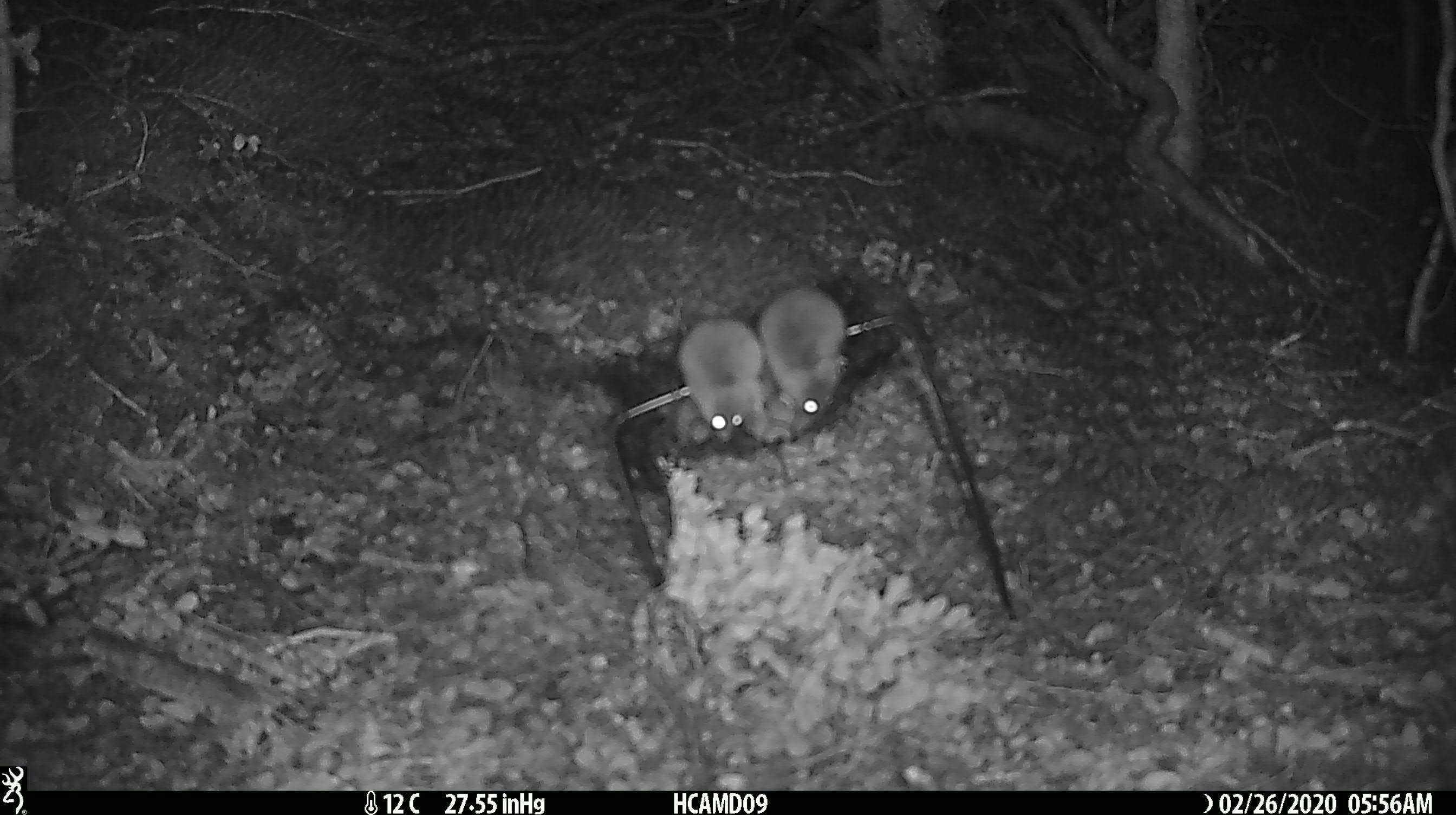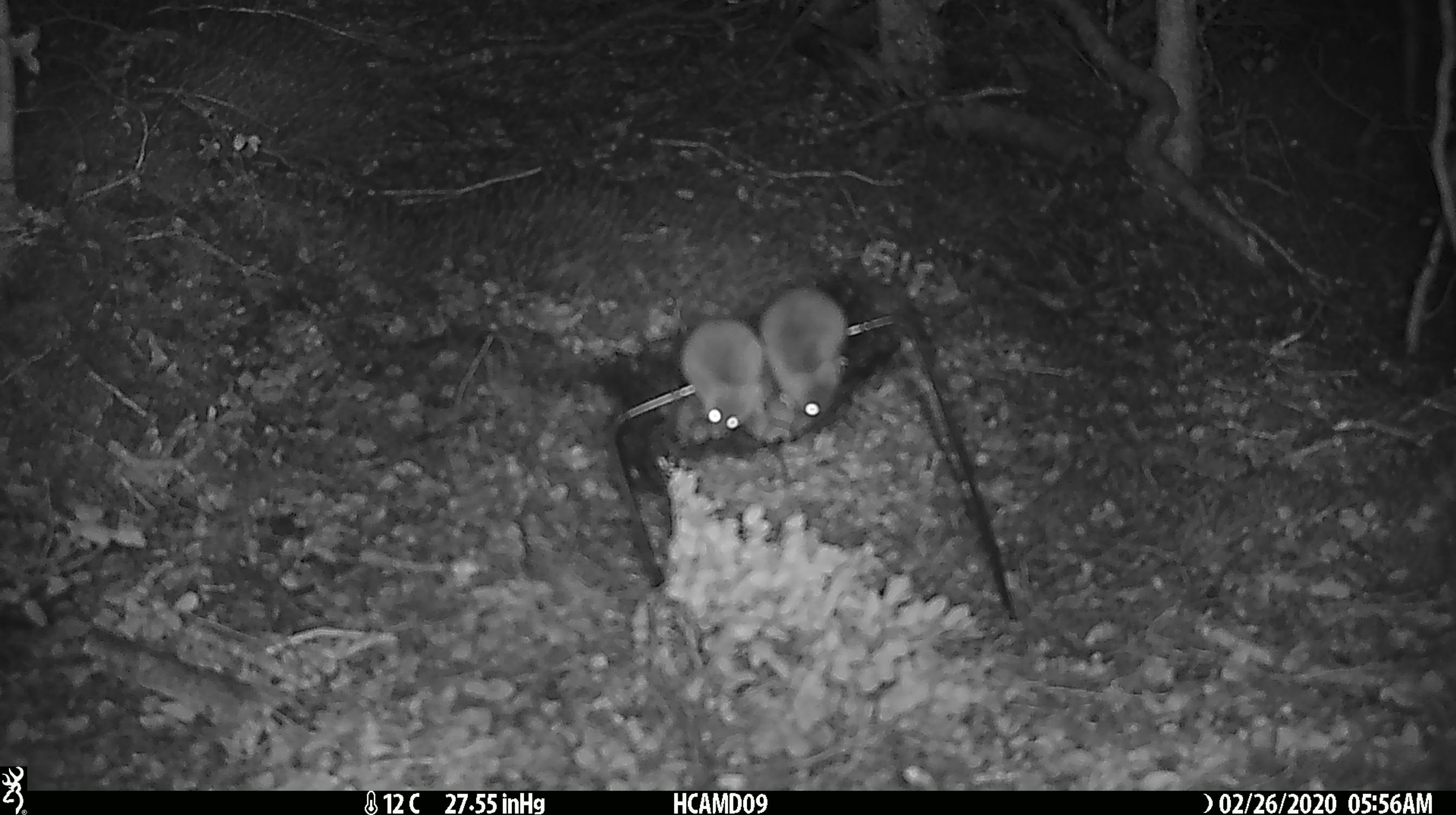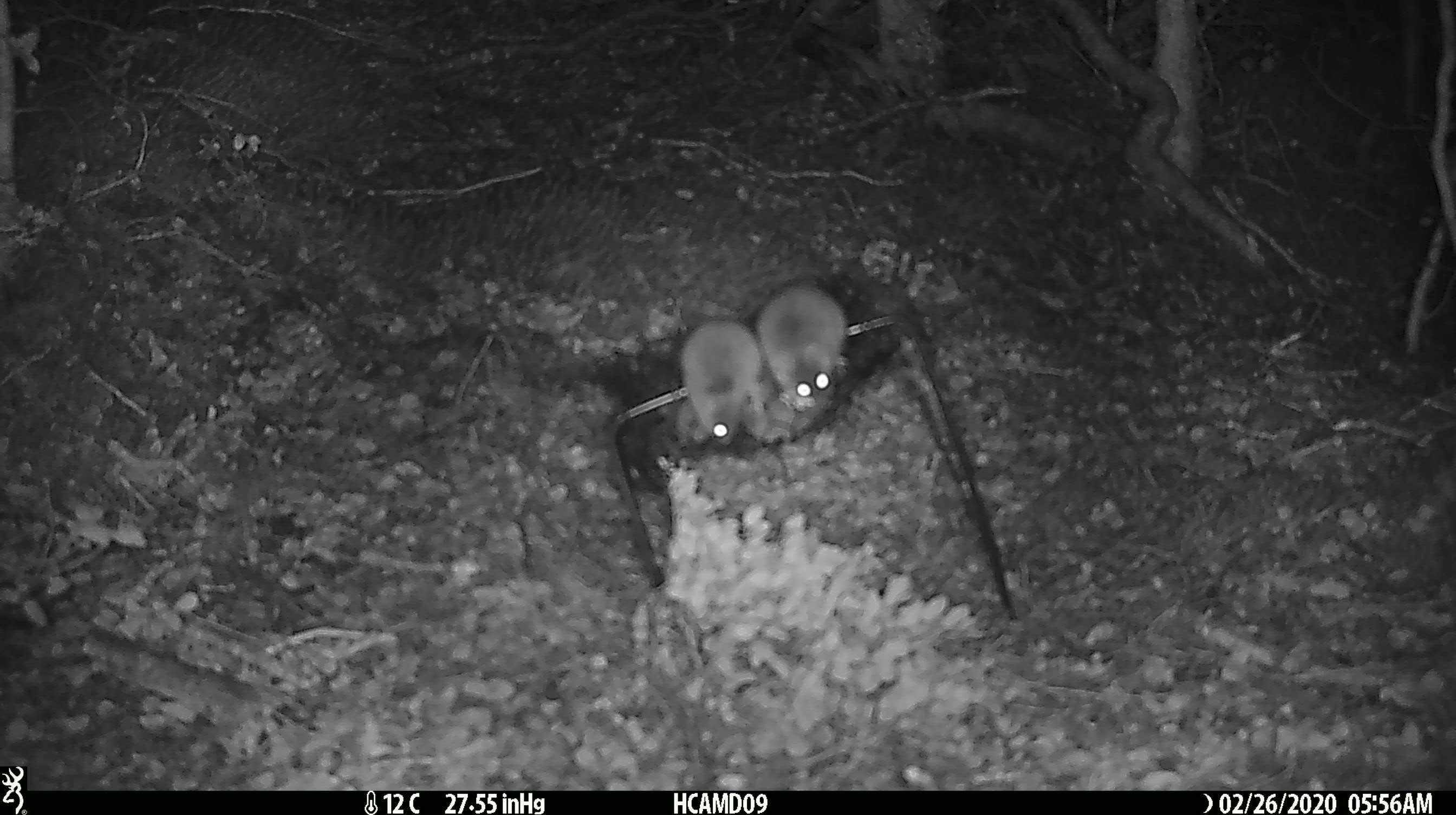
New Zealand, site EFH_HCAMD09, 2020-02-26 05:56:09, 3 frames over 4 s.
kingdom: Animalia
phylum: Chordata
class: Mammalia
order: Rodentia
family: Muridae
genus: Mus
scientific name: Mus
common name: mouse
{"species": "mouse (Mus)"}